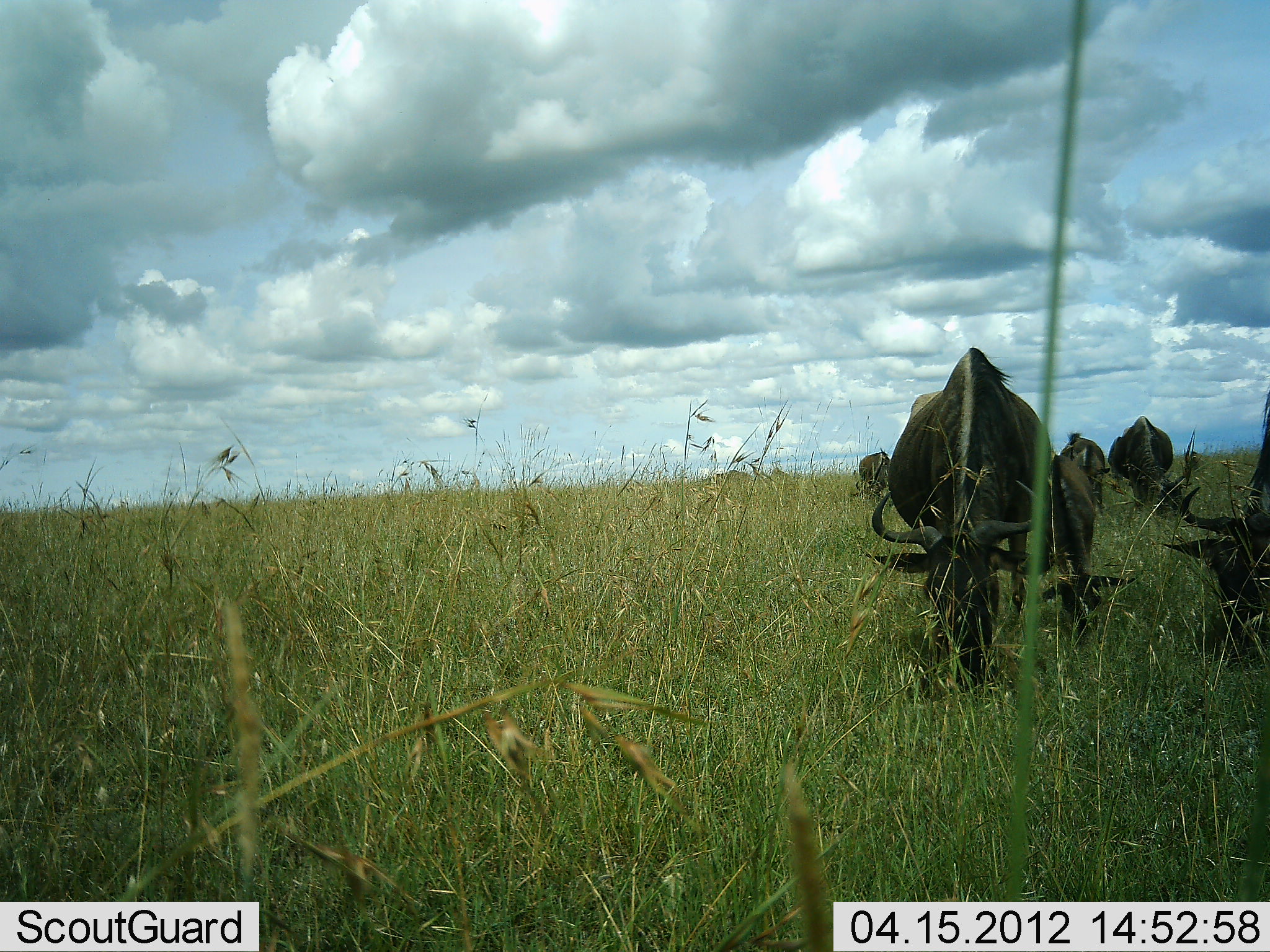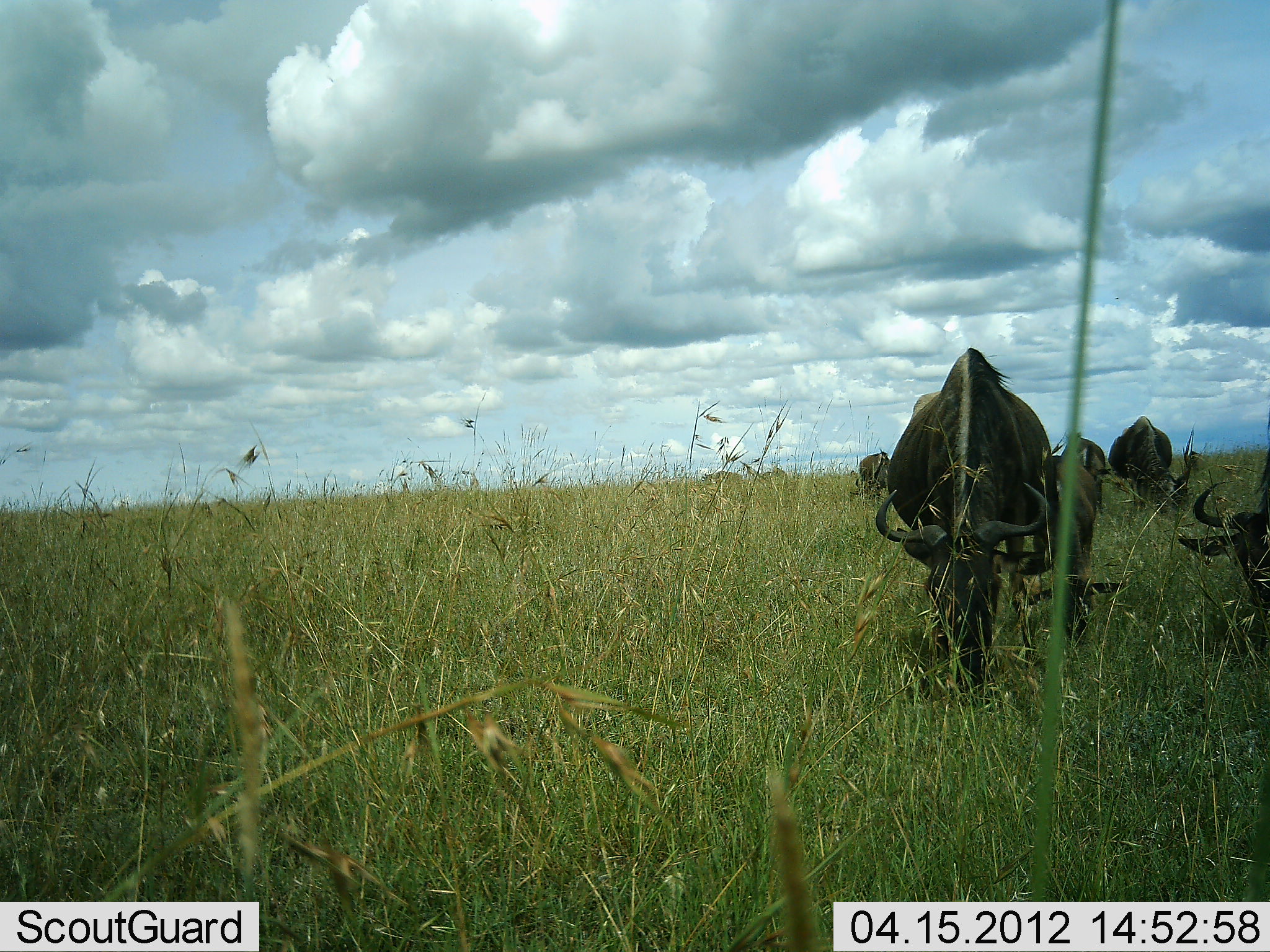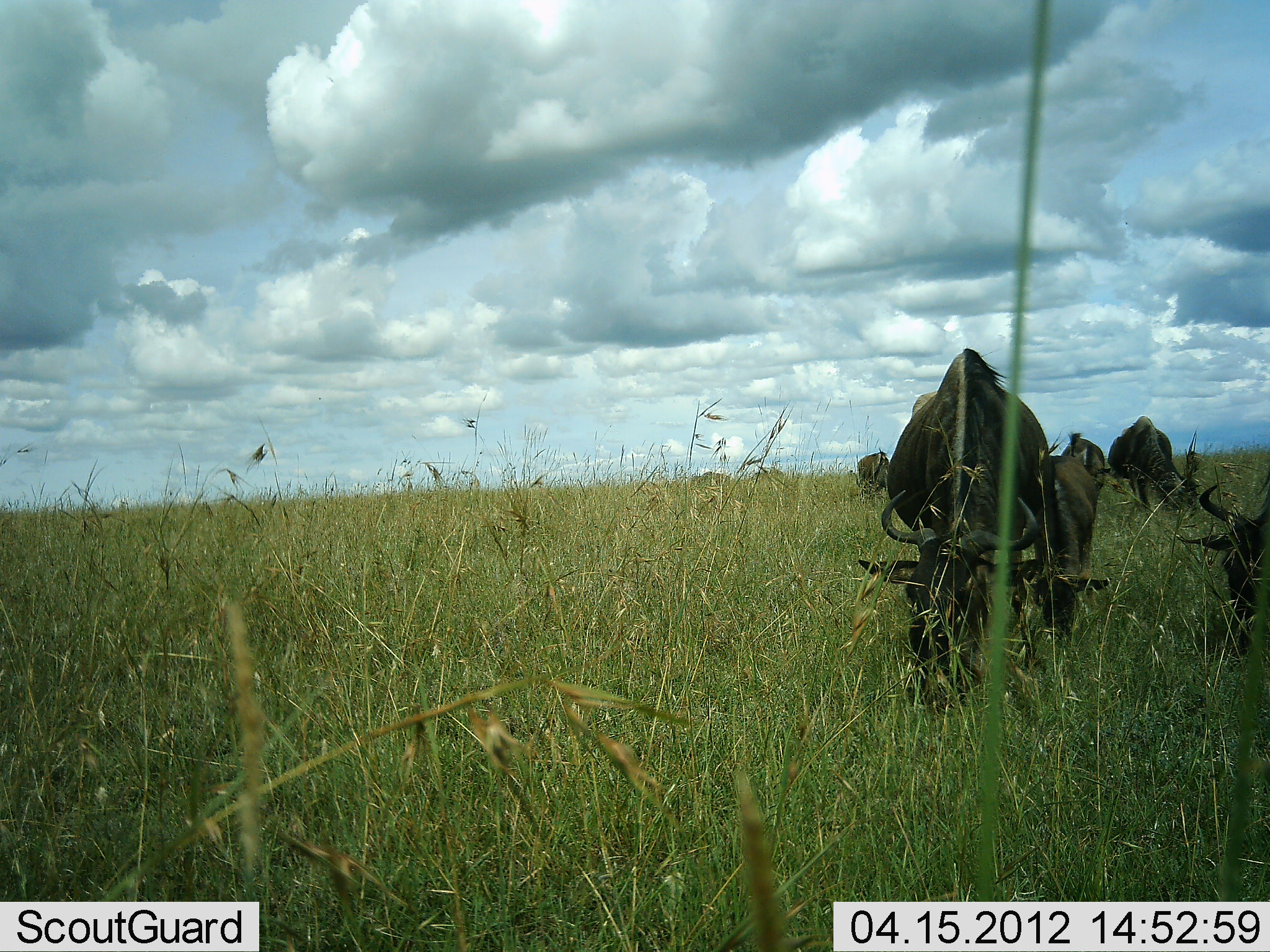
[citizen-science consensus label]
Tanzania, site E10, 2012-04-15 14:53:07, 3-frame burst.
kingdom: Animalia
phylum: Chordata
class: Mammalia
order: Artiodactyla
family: Bovidae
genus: Connochaetes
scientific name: Connochaetes taurinus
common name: blue wildebeest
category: wildebeest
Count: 6.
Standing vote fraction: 38%.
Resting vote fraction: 38%.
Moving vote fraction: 8%.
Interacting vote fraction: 0%.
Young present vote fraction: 46%.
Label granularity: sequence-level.